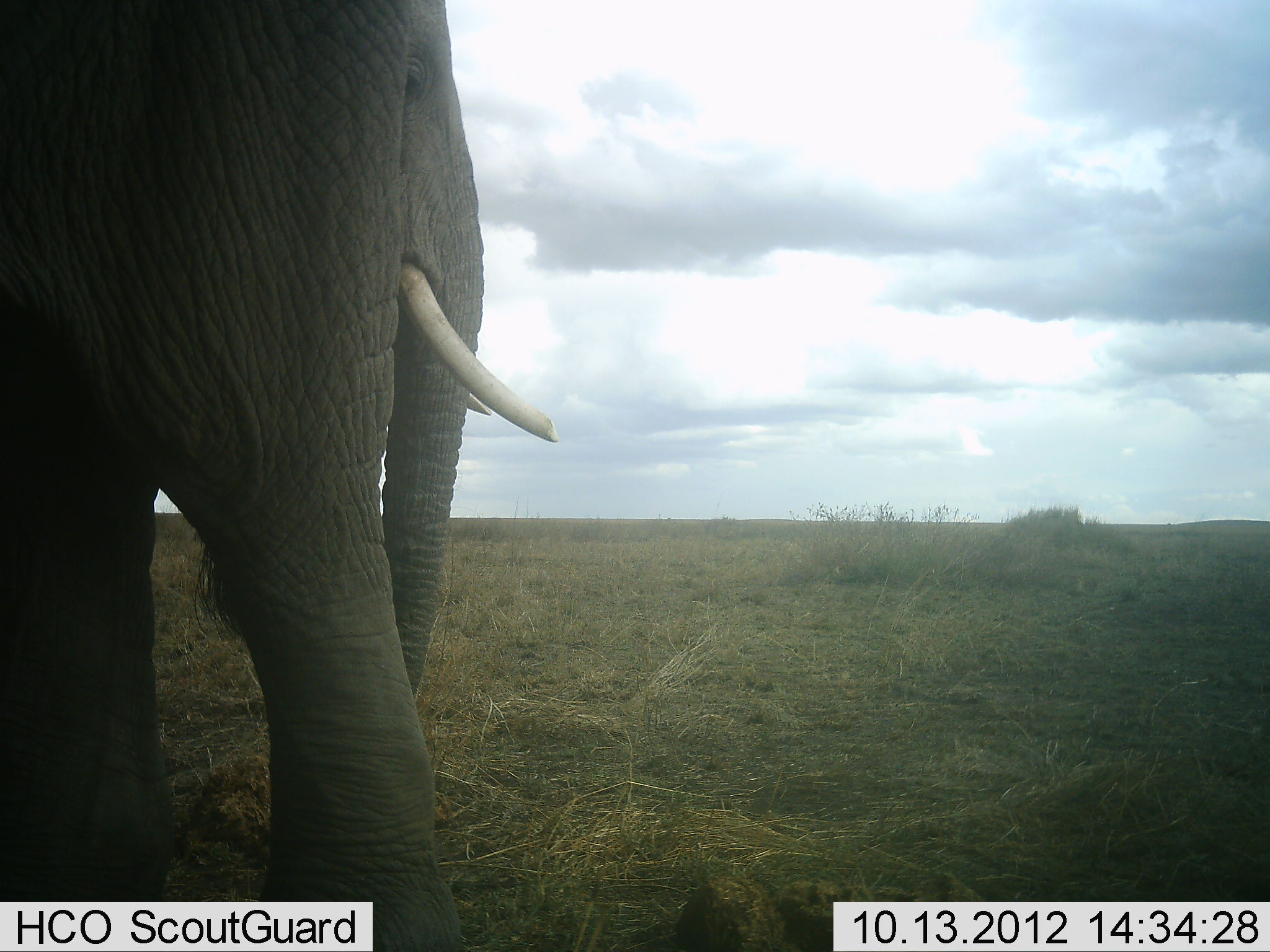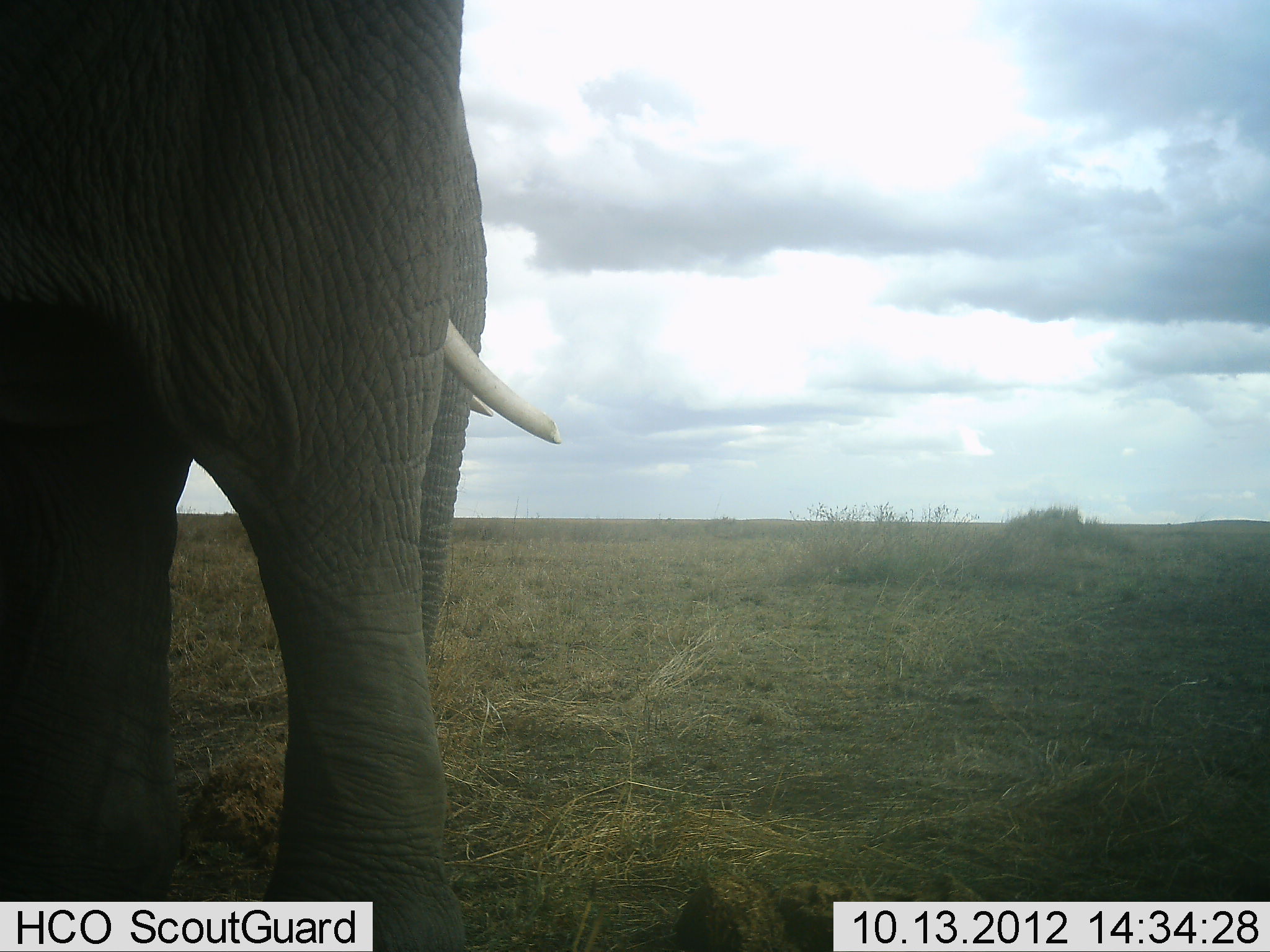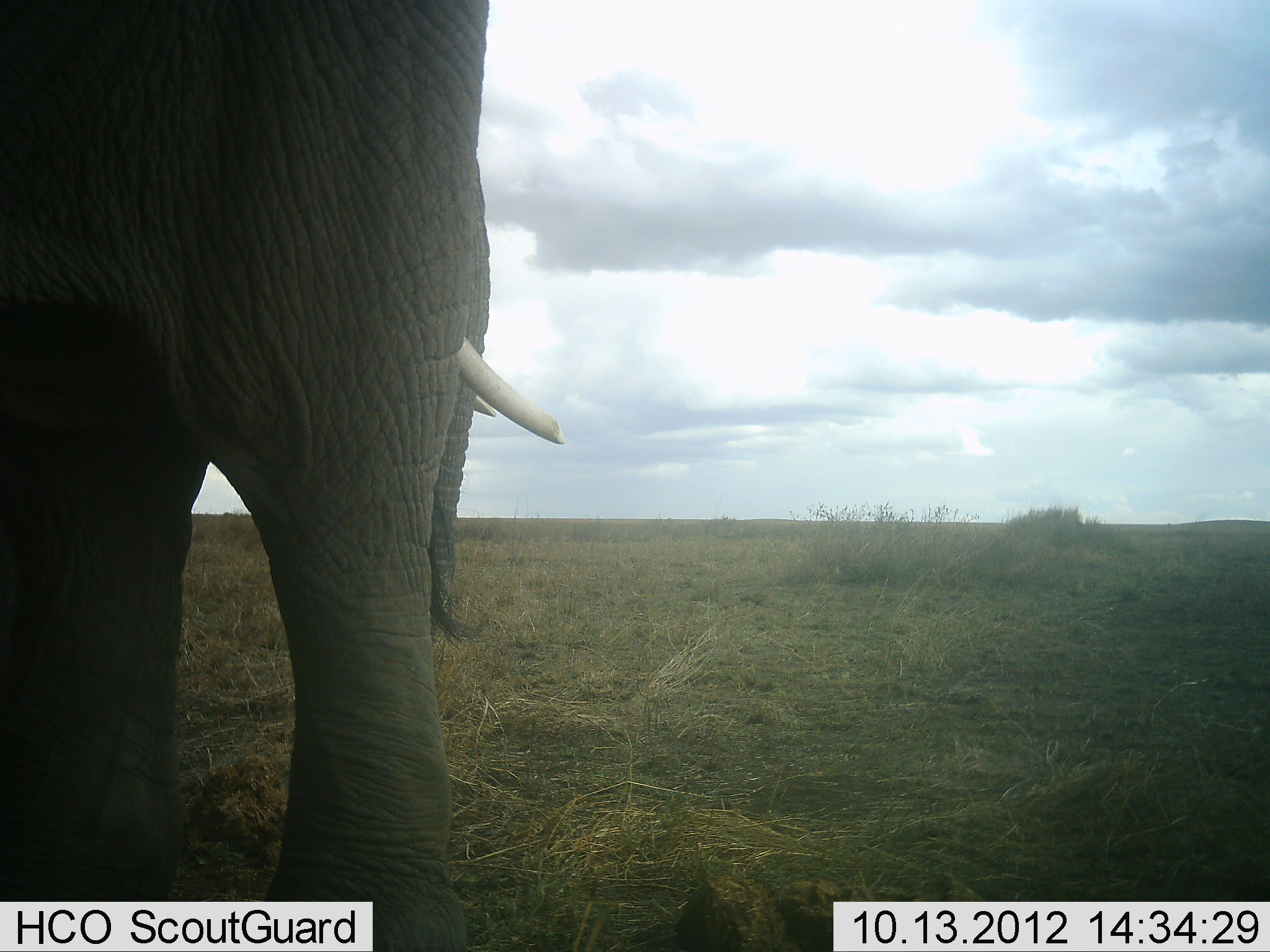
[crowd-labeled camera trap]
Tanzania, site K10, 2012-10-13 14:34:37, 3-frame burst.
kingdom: Animalia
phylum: Chordata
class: Mammalia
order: Proboscidea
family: Elephantidae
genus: Loxodonta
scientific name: Loxodonta africana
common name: african bush elephant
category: elephant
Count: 1.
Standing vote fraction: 90%.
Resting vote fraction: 0%.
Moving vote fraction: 10%.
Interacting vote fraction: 0%.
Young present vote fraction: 0%.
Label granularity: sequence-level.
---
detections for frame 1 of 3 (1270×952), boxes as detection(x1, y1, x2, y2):
animal: detection(2, 2, 560, 950)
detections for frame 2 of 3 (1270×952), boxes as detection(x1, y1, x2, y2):
animal: detection(0, 0, 561, 952)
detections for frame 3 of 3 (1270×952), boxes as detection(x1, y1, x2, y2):
animal: detection(2, 0, 563, 952)